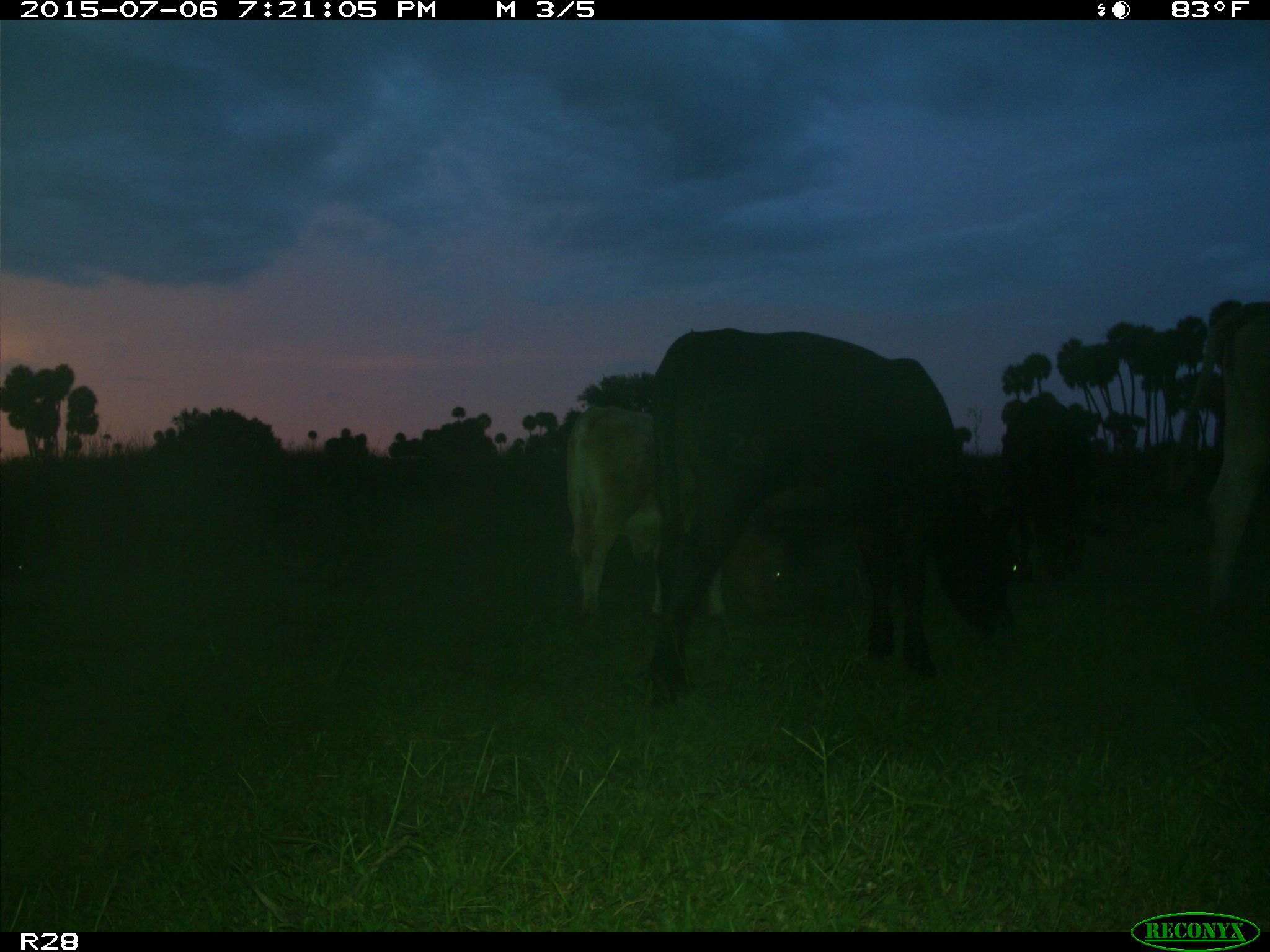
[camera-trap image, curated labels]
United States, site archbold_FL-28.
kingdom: Animalia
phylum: Chordata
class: Mammalia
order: Artiodactyla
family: Bovidae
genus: Bos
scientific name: Bos taurus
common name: domestic cow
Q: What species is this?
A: Bos taurus (domestic cow).